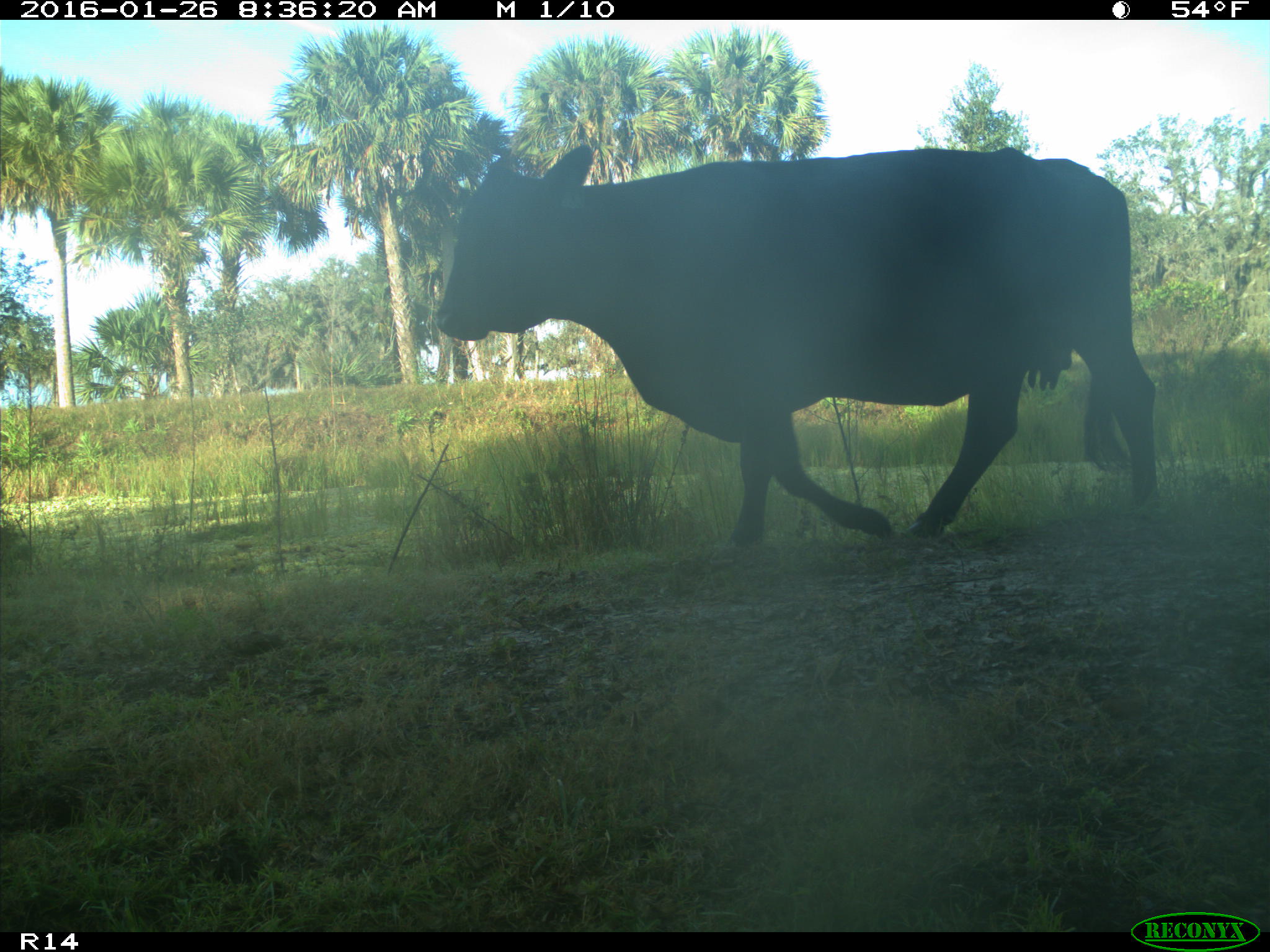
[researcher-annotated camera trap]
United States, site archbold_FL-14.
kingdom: Animalia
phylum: Chordata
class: Mammalia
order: Artiodactyla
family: Bovidae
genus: Bos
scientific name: Bos taurus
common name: domestic cow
Bos taurus (domestic cow).